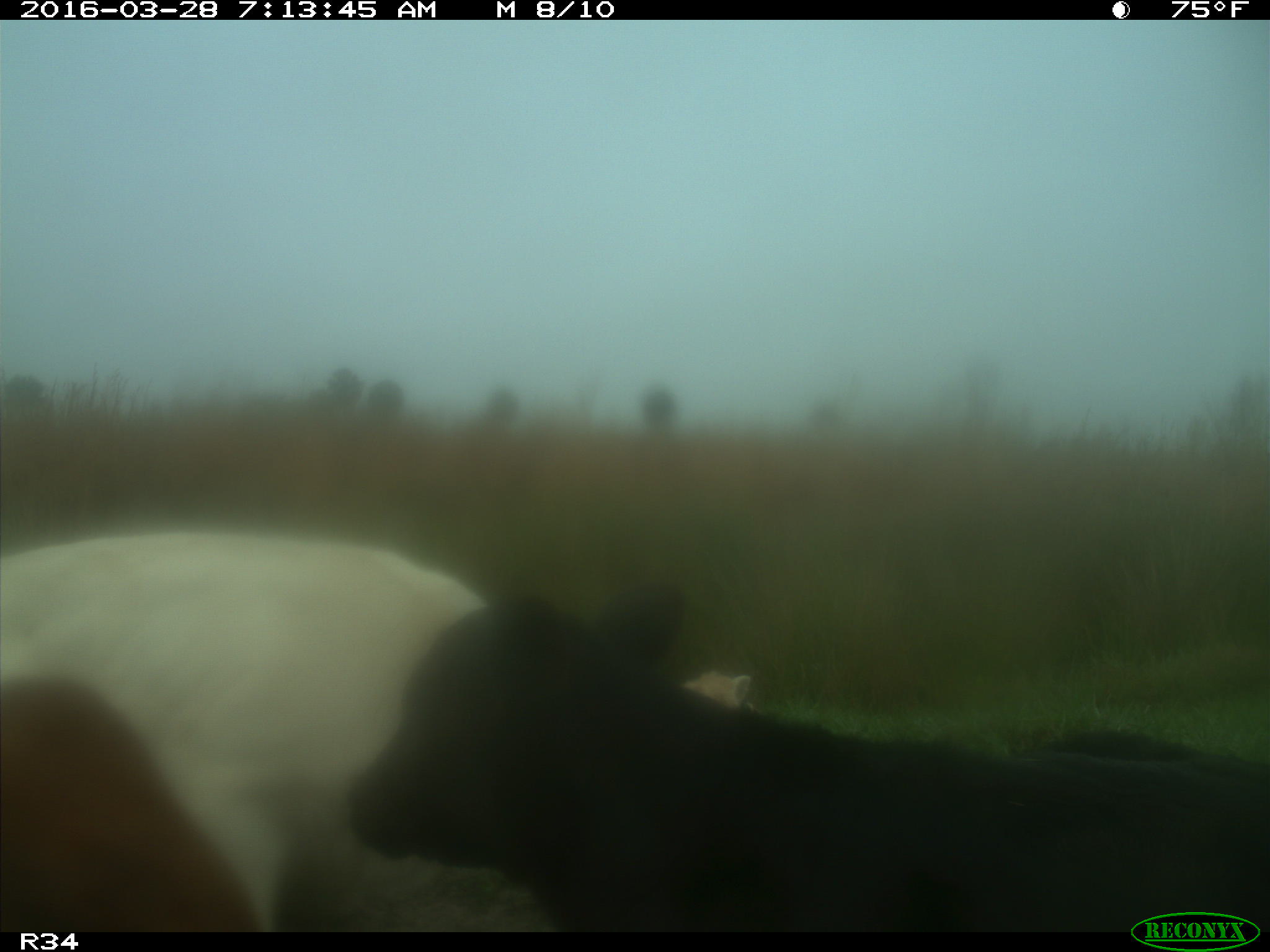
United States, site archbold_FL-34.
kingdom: Animalia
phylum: Chordata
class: Mammalia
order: Artiodactyla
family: Bovidae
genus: Bos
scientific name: Bos taurus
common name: domestic cow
Bos taurus (domestic cow).